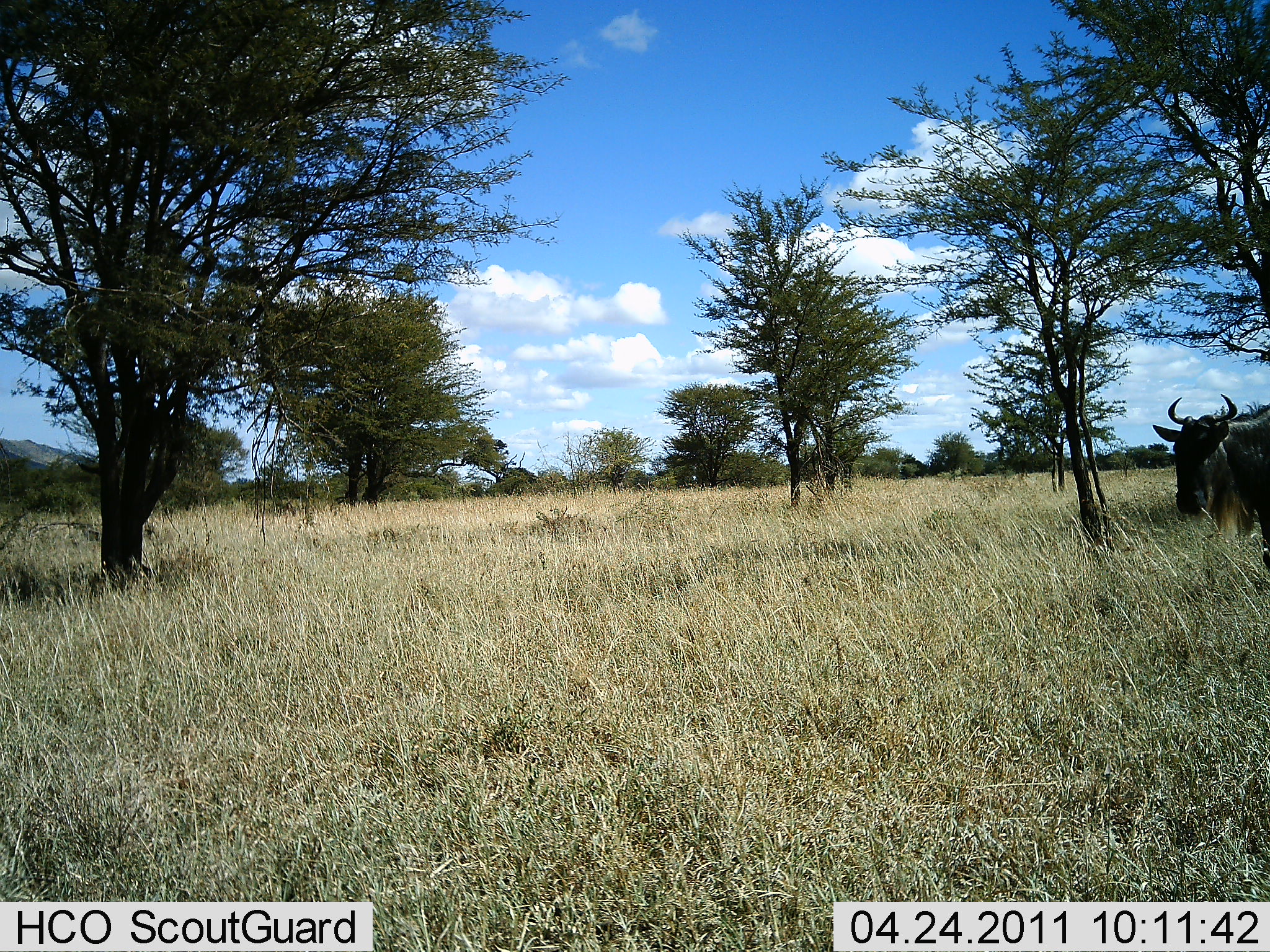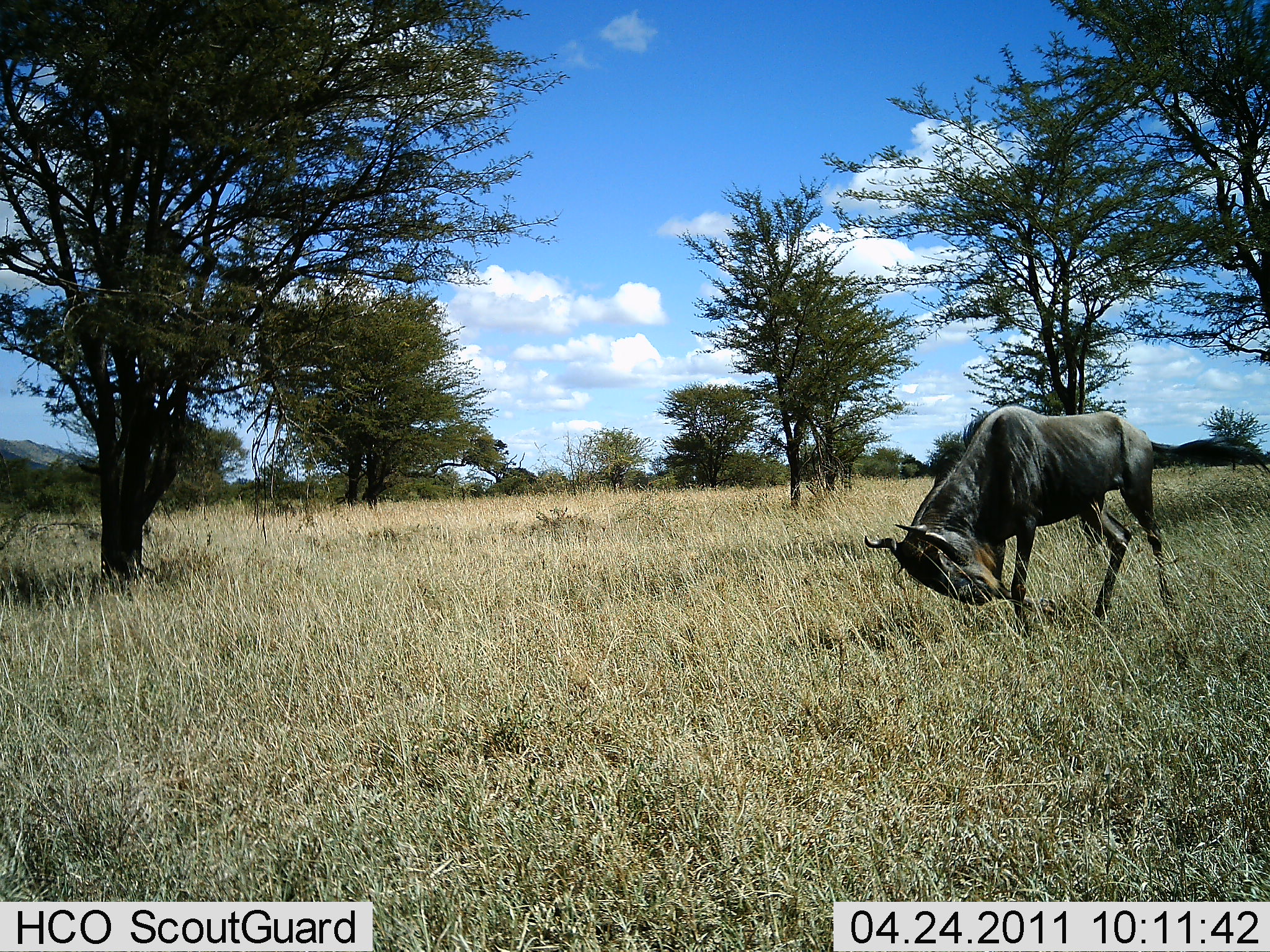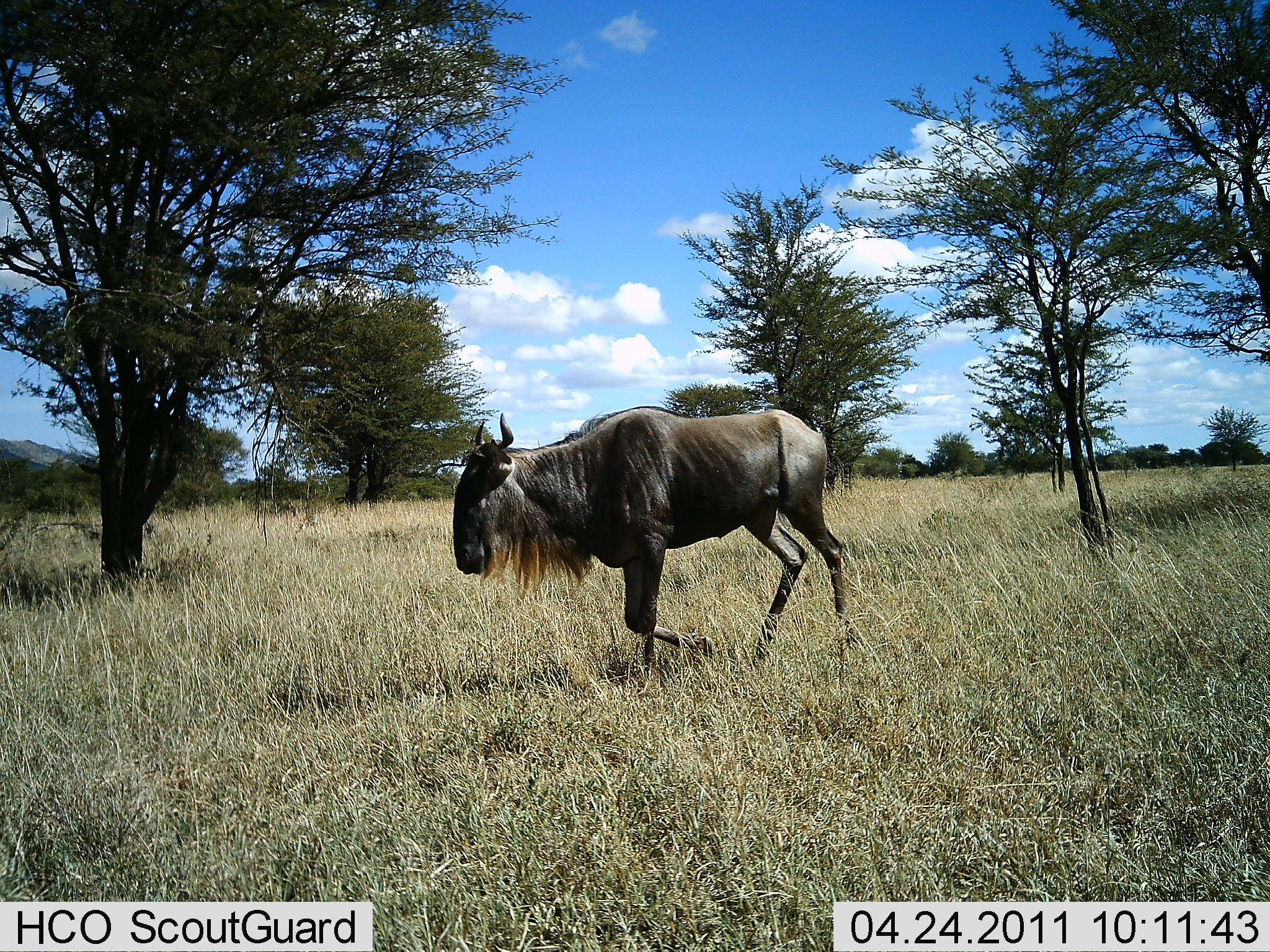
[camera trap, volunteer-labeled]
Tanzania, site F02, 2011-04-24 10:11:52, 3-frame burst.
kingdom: Animalia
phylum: Chordata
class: Mammalia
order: Artiodactyla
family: Bovidae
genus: Connochaetes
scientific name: Connochaetes taurinus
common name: blue wildebeest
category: wildebeest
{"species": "wildebeest (blue wildebeest) (Connochaetes taurinus)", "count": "1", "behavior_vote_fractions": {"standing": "0%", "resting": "0%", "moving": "100%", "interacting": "0%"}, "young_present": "0%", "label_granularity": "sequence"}